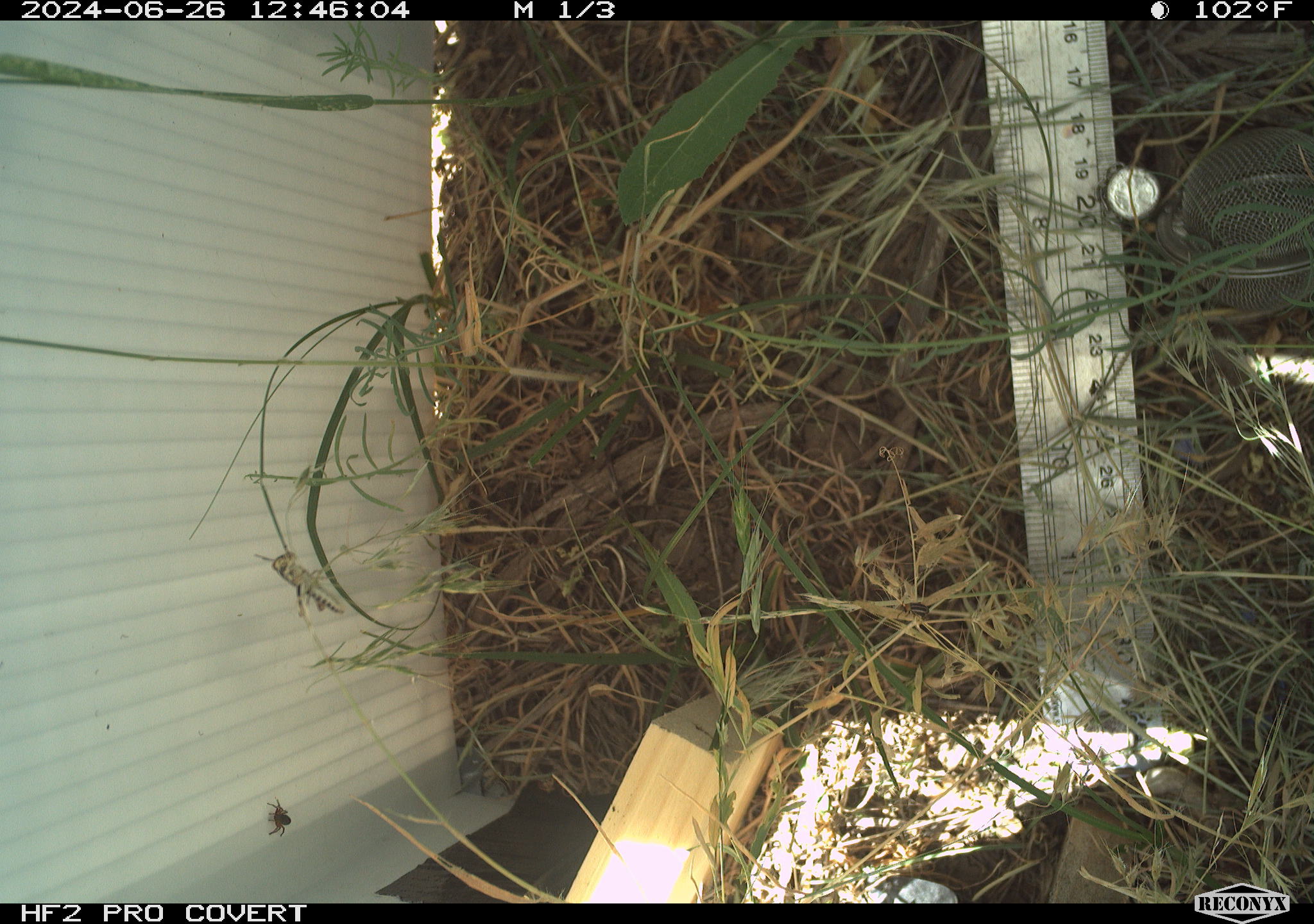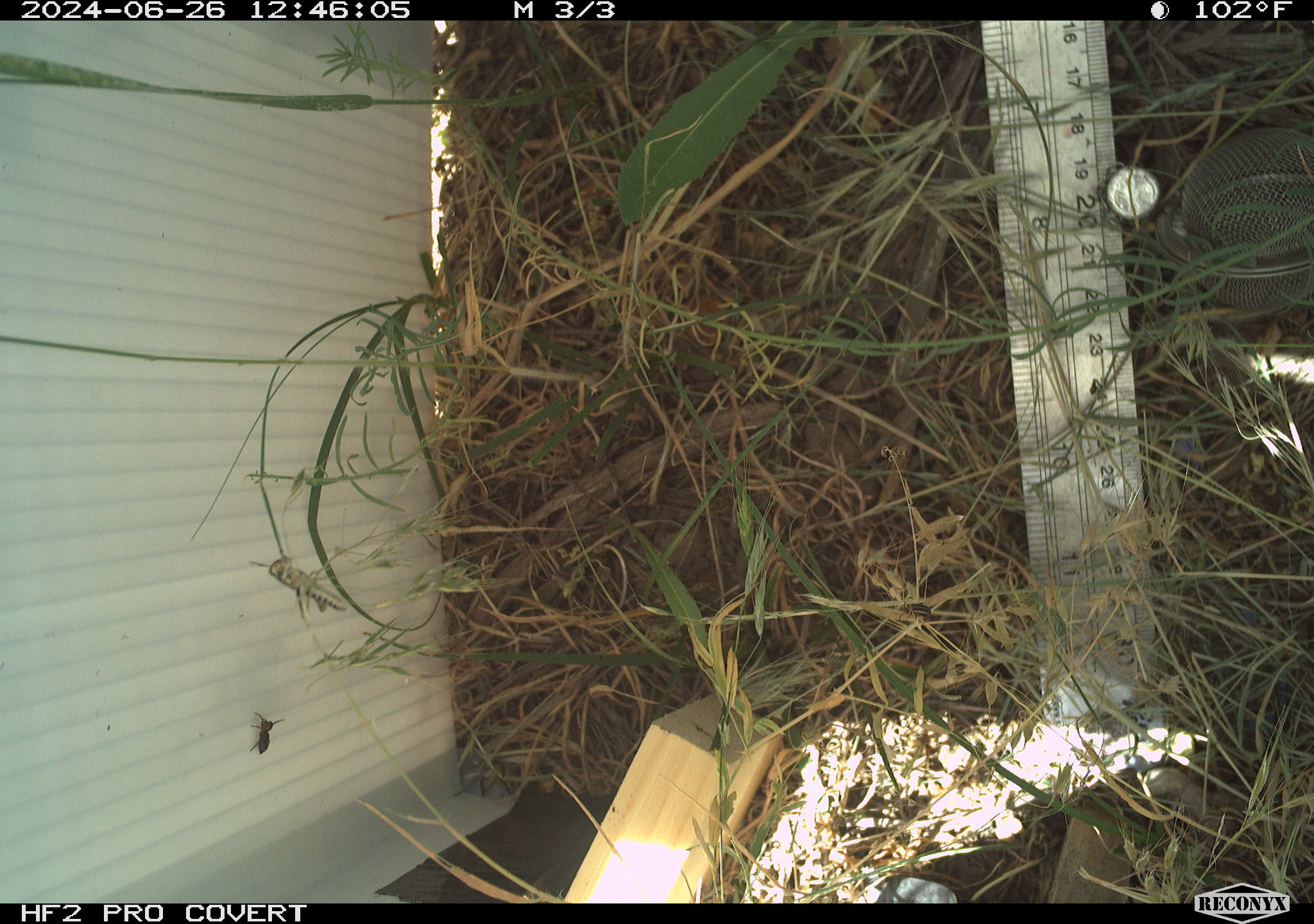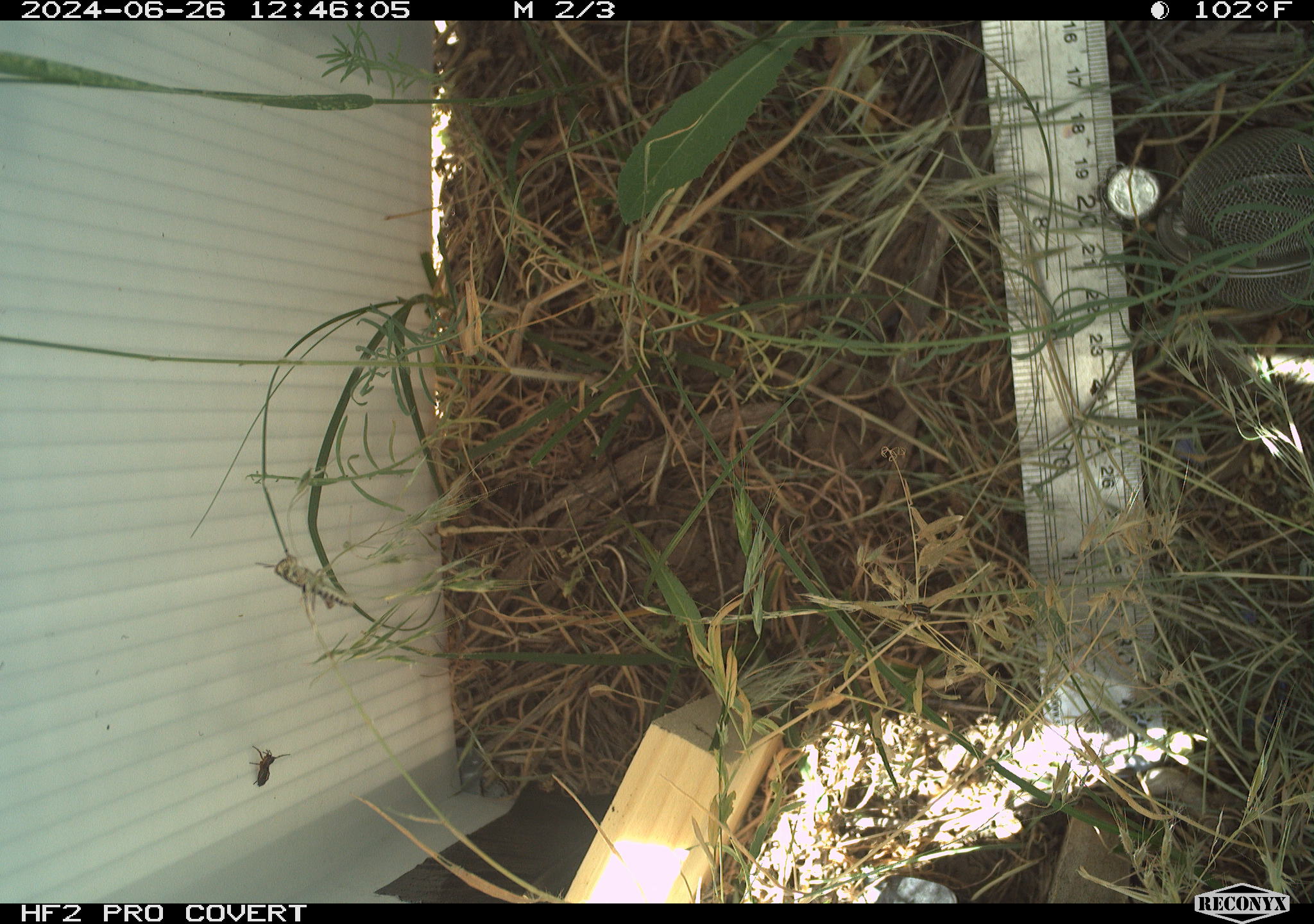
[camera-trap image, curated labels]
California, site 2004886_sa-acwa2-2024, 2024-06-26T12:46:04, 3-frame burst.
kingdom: Animalia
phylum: Arthropoda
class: Insecta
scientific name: Insecta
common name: insect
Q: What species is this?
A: Insect (Insecta).